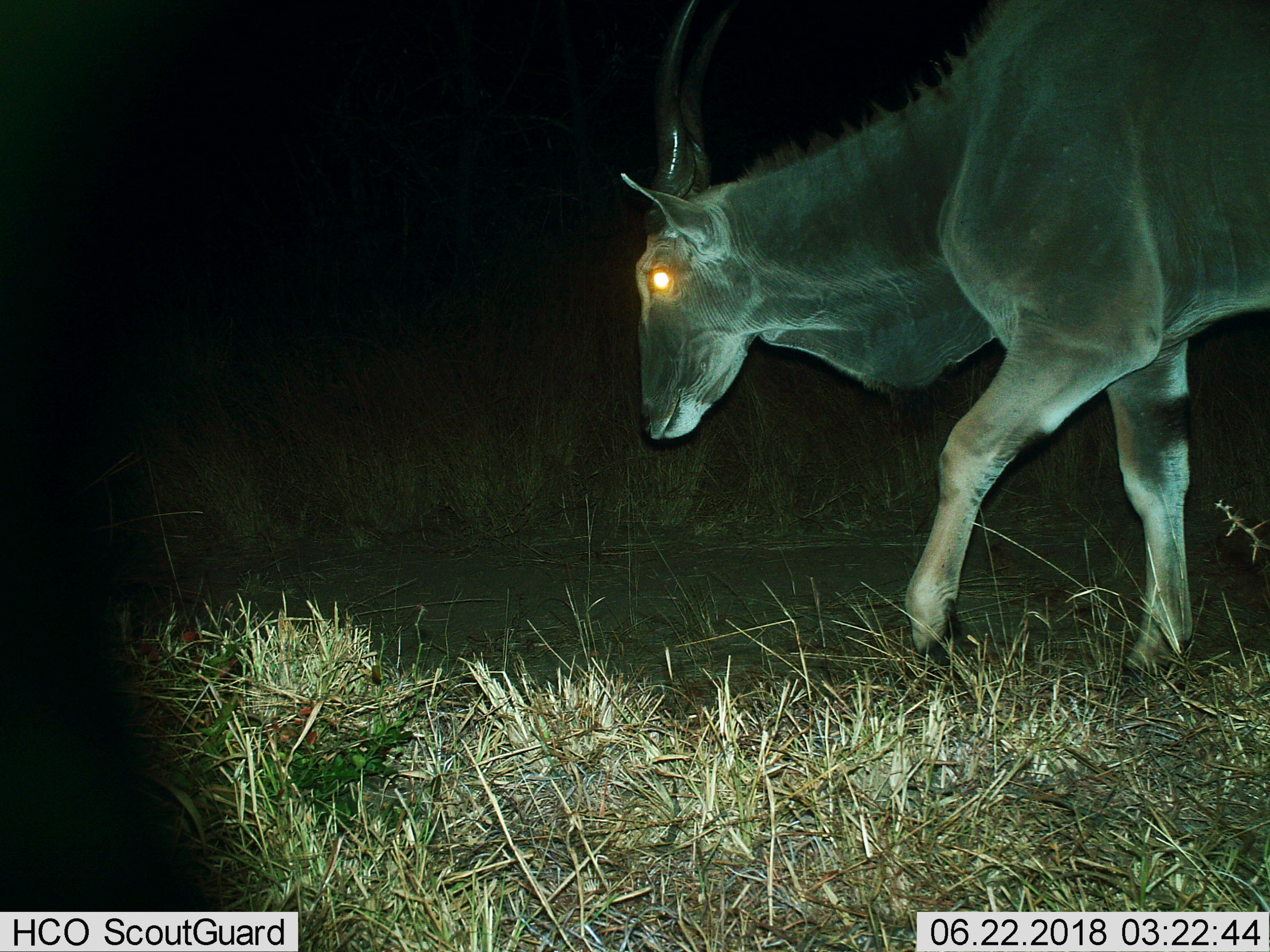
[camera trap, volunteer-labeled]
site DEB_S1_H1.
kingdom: Animalia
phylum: Chordata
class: Mammalia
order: Artiodactyla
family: Bovidae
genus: Tragelaphus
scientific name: Tragelaphus oryx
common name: eland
Eland (Tragelaphus oryx), count 1. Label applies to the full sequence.